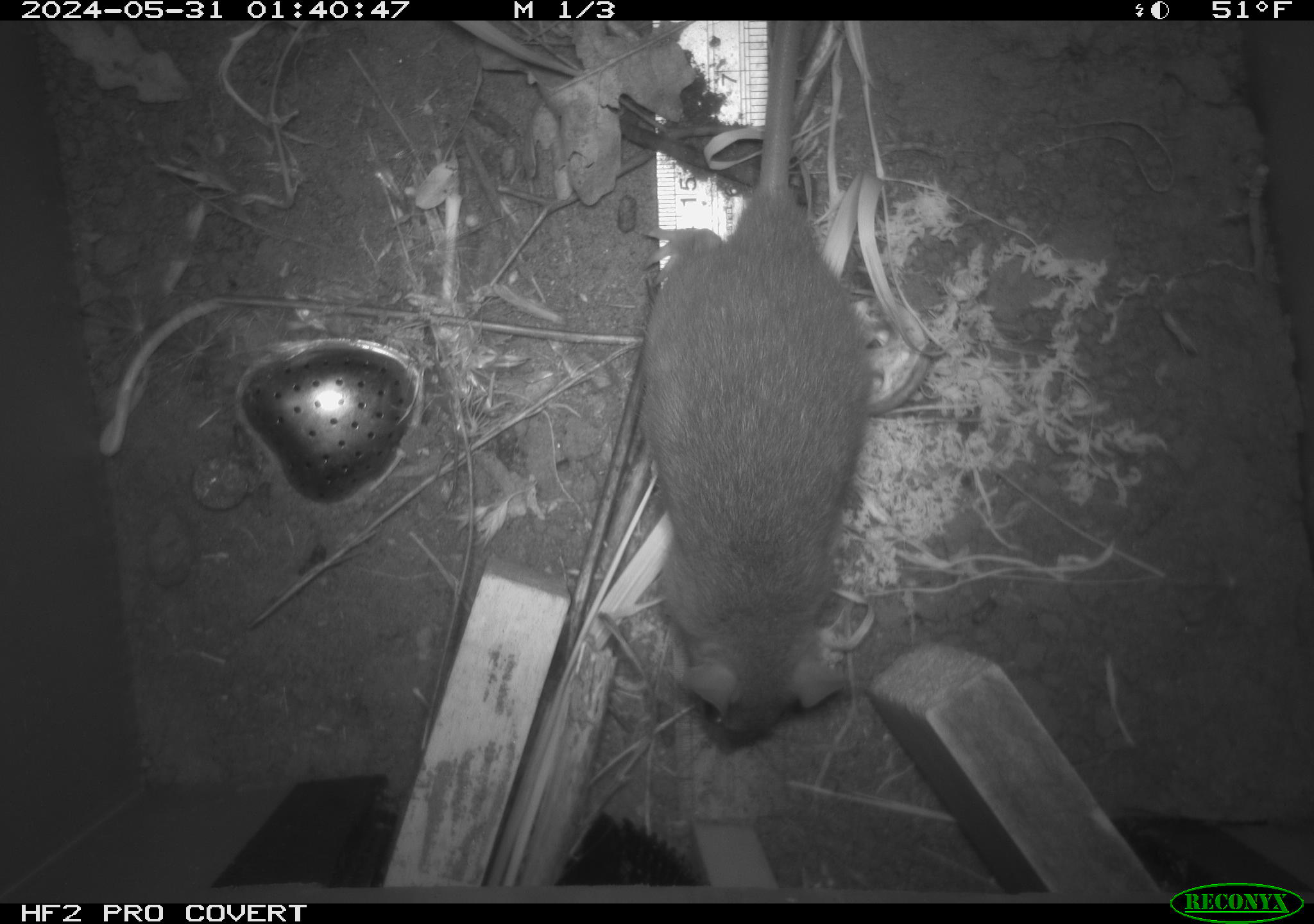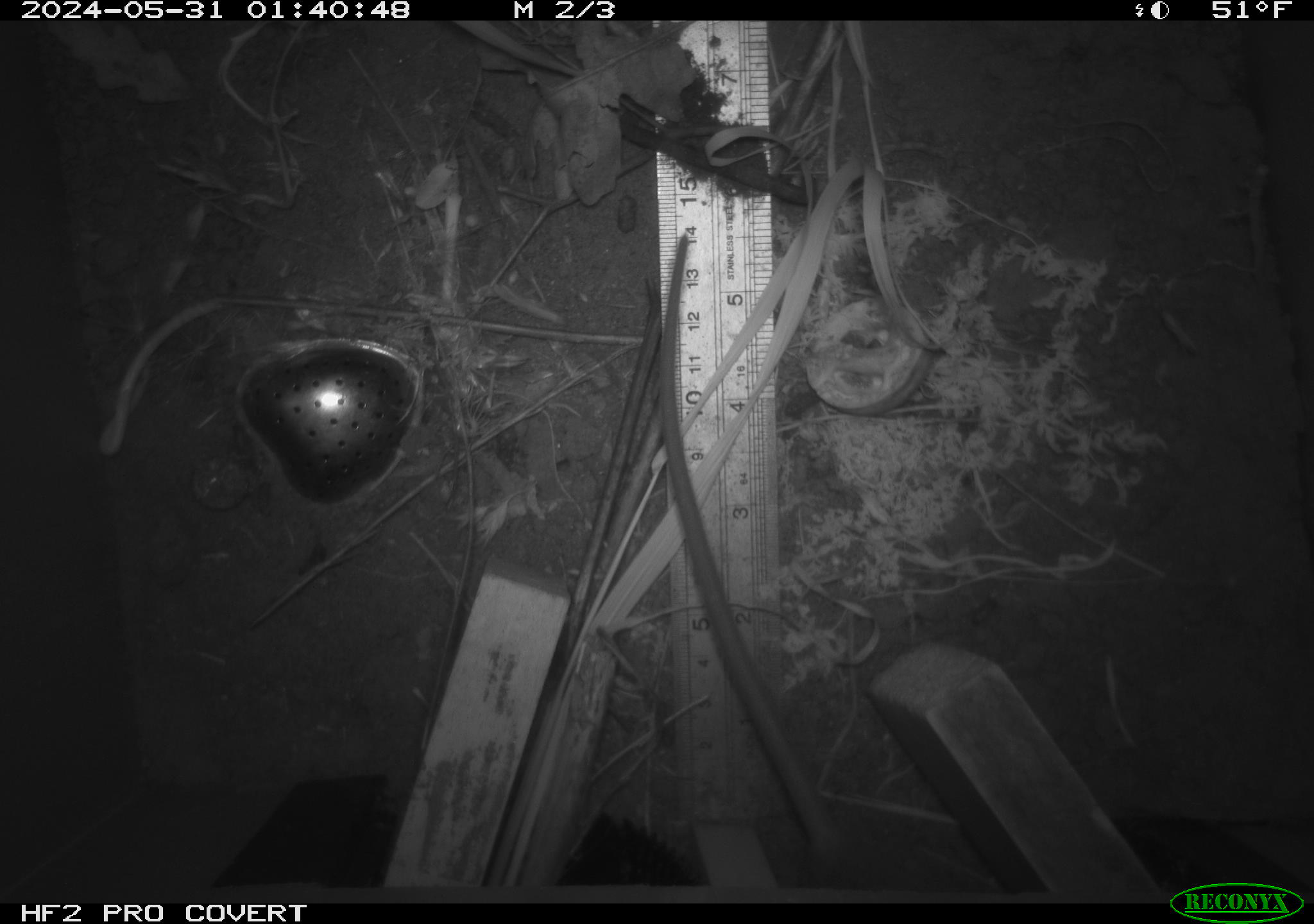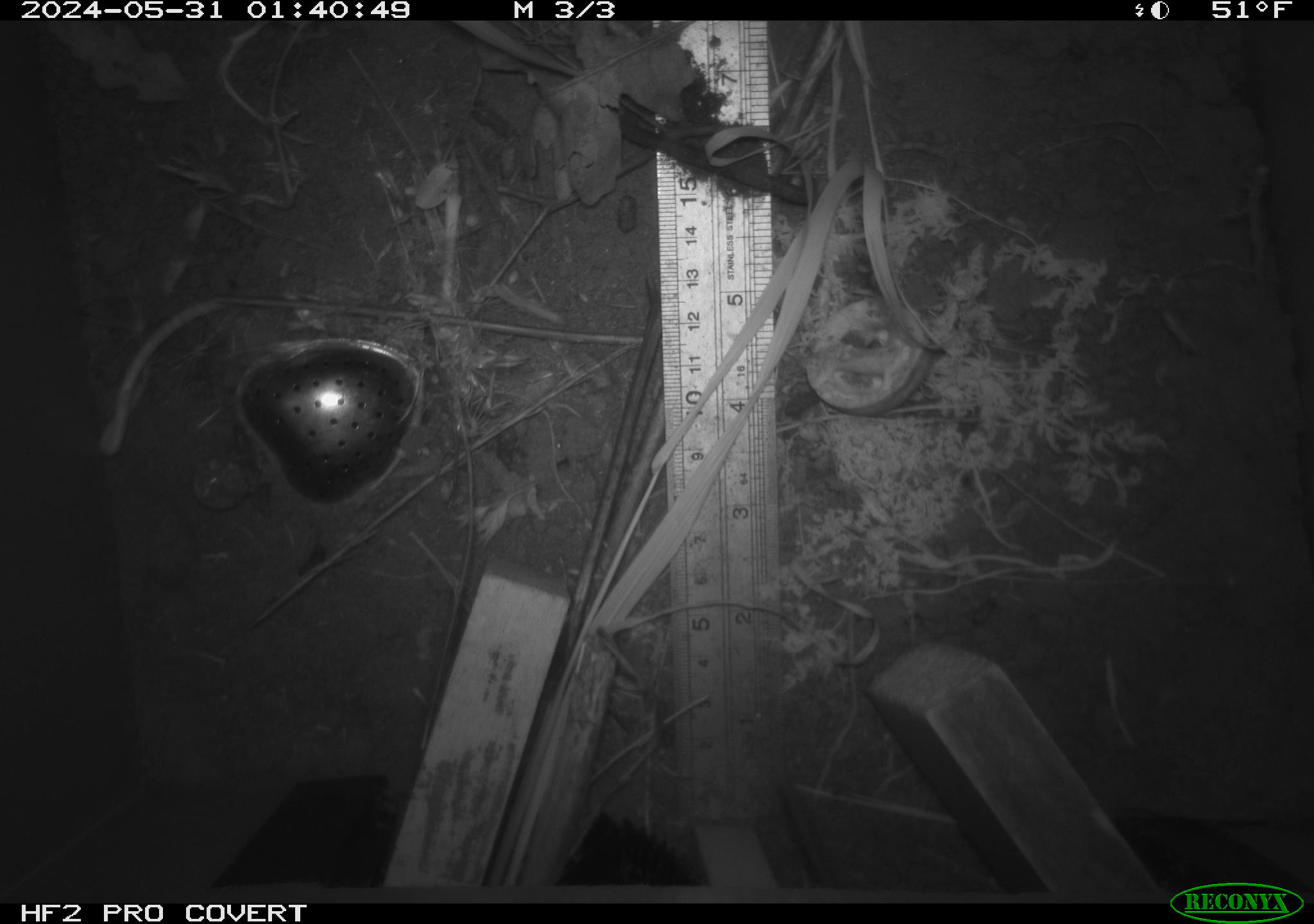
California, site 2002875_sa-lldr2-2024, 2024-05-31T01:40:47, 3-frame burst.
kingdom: Animalia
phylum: Chordata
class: Mammalia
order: Rodentia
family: Muridae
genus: Rattus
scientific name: Rattus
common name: rat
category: rattus species